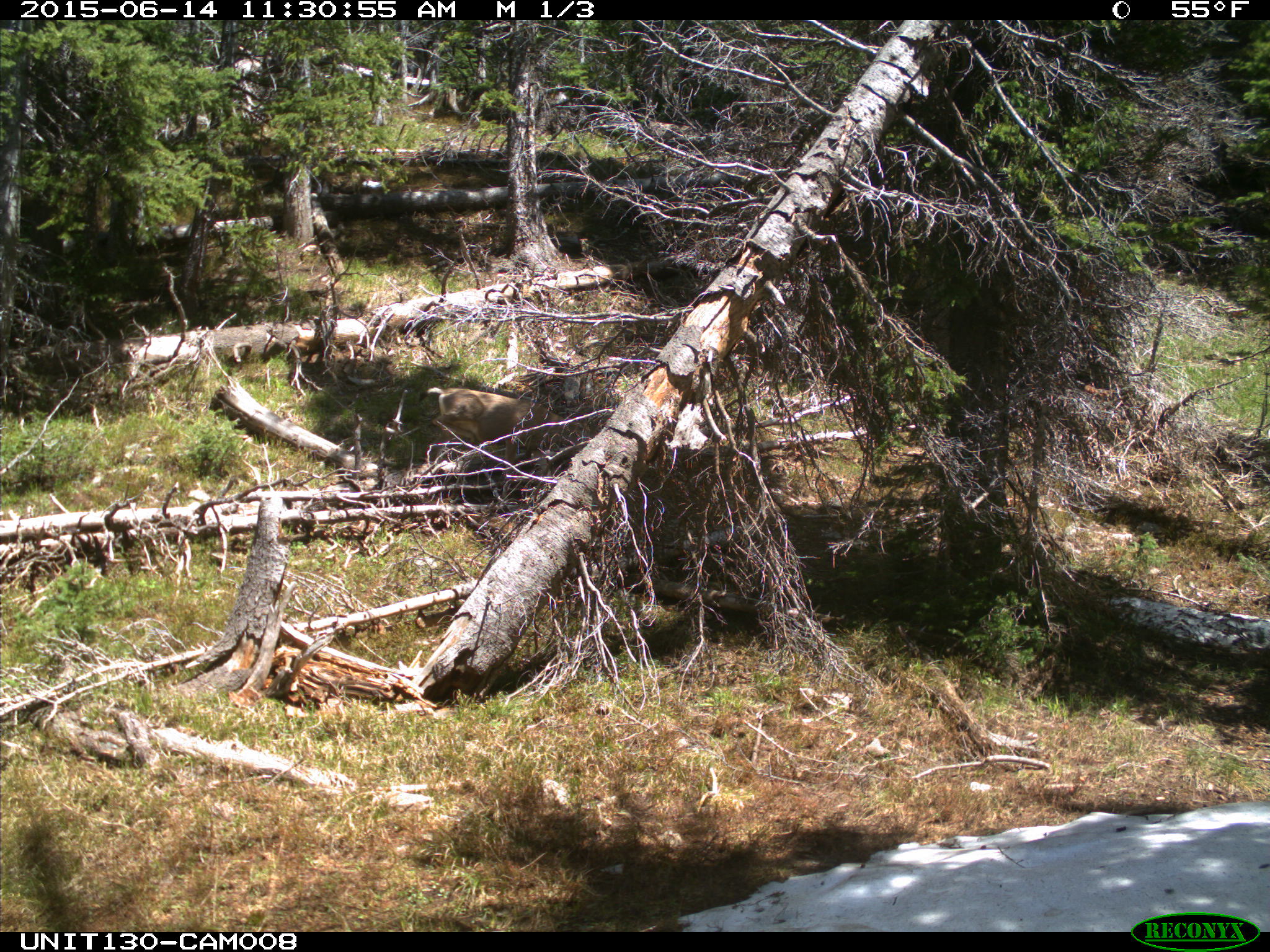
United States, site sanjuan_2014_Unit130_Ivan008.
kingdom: Animalia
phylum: Chordata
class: Mammalia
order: Artiodactyla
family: Cervidae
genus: Odocoileus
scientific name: Odocoileus hemionus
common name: mule deer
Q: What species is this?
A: Odocoileus hemionus (mule deer).